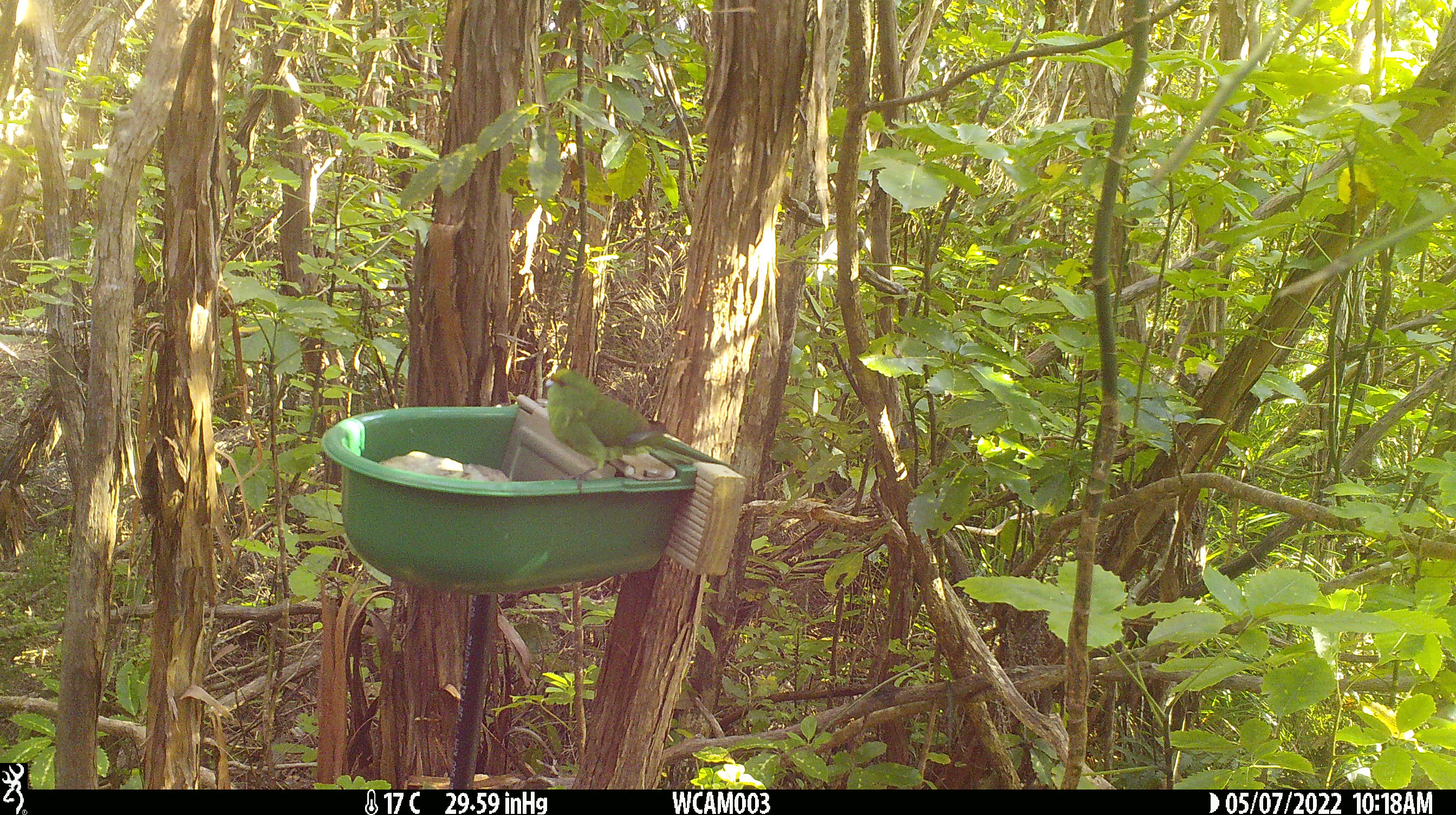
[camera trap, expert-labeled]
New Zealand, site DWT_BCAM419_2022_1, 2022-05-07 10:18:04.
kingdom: Animalia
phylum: Chordata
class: Aves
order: Psittaciformes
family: Psittaculidae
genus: Cyanoramphus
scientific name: Cyanoramphus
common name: parakeet